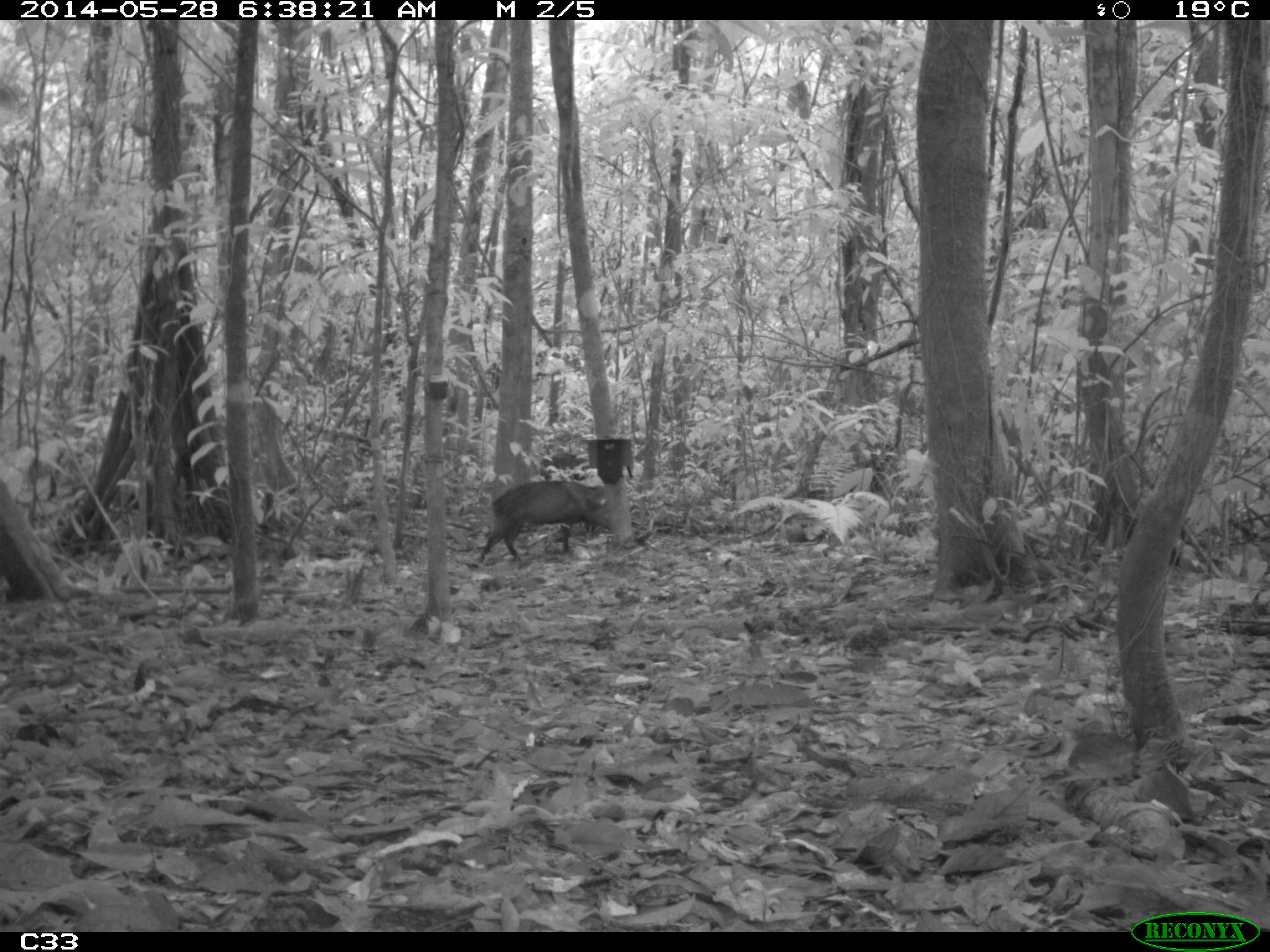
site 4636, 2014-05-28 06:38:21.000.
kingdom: Animalia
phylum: Chordata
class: Mammalia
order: Artiodactyla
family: Tayassuidae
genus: Pecari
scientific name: Pecari tajacu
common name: collared peccary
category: tayassu tajacu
Tayassu tajacu (collared peccary) (Pecari tajacu), count 2, age adult, sex male.